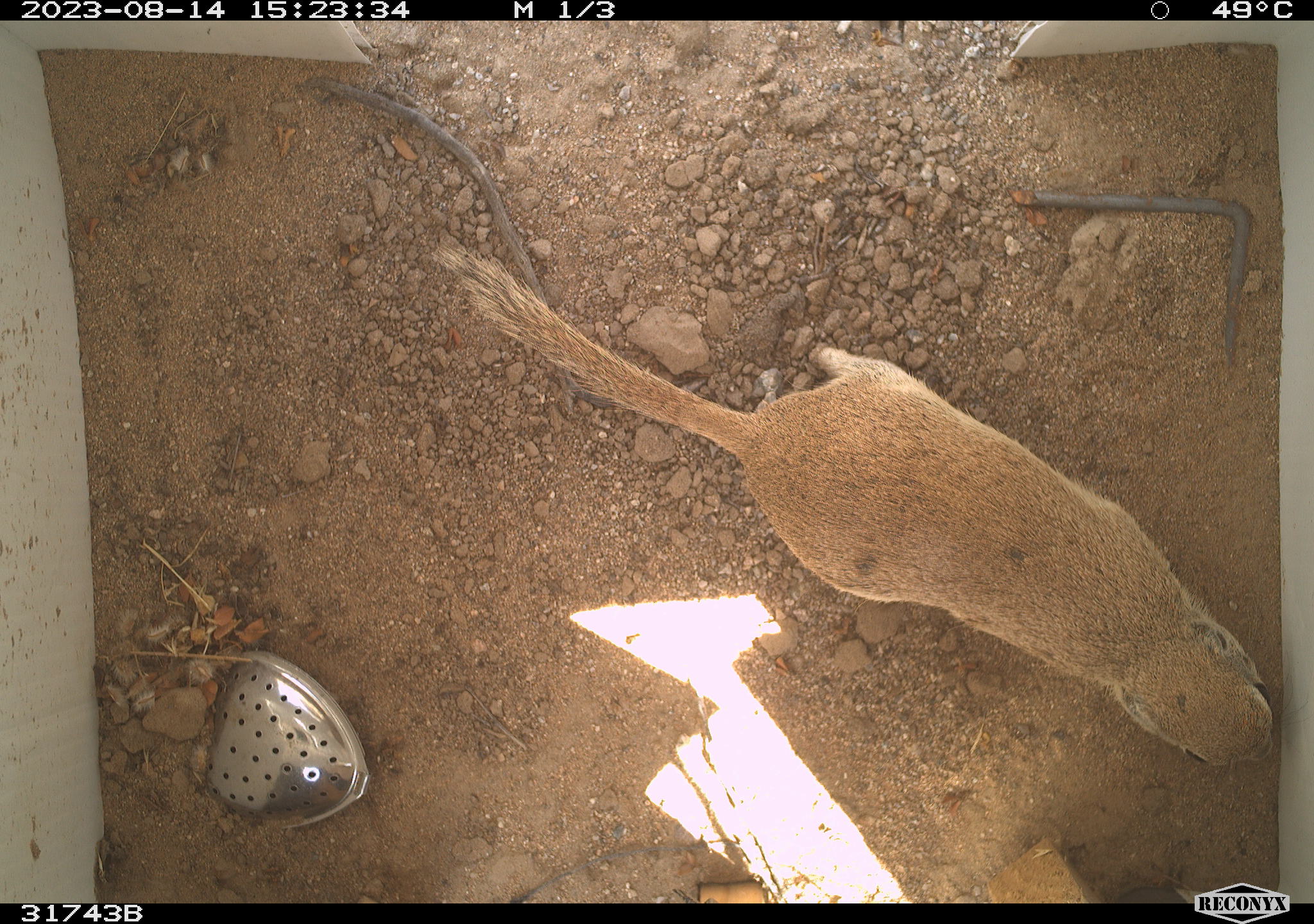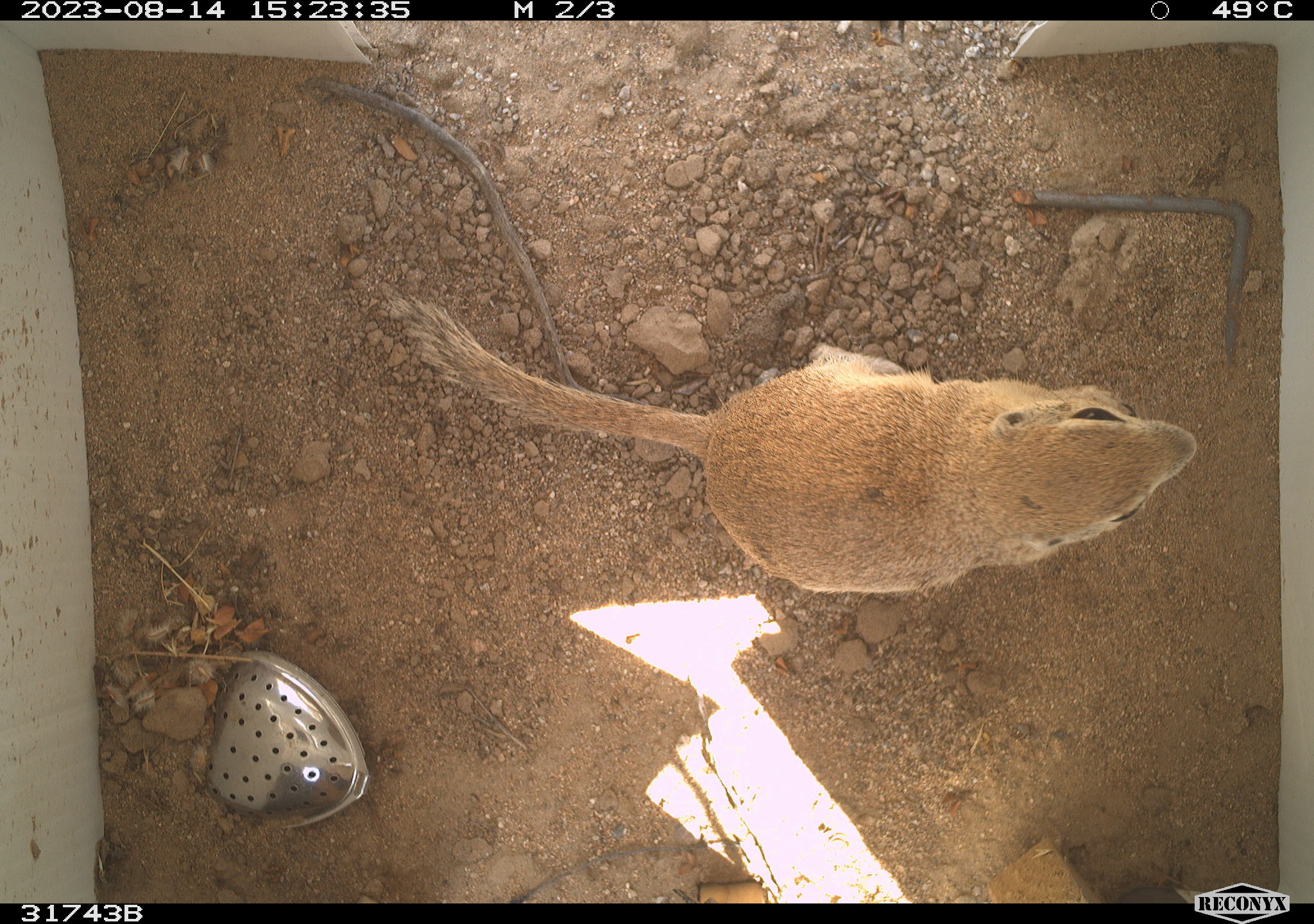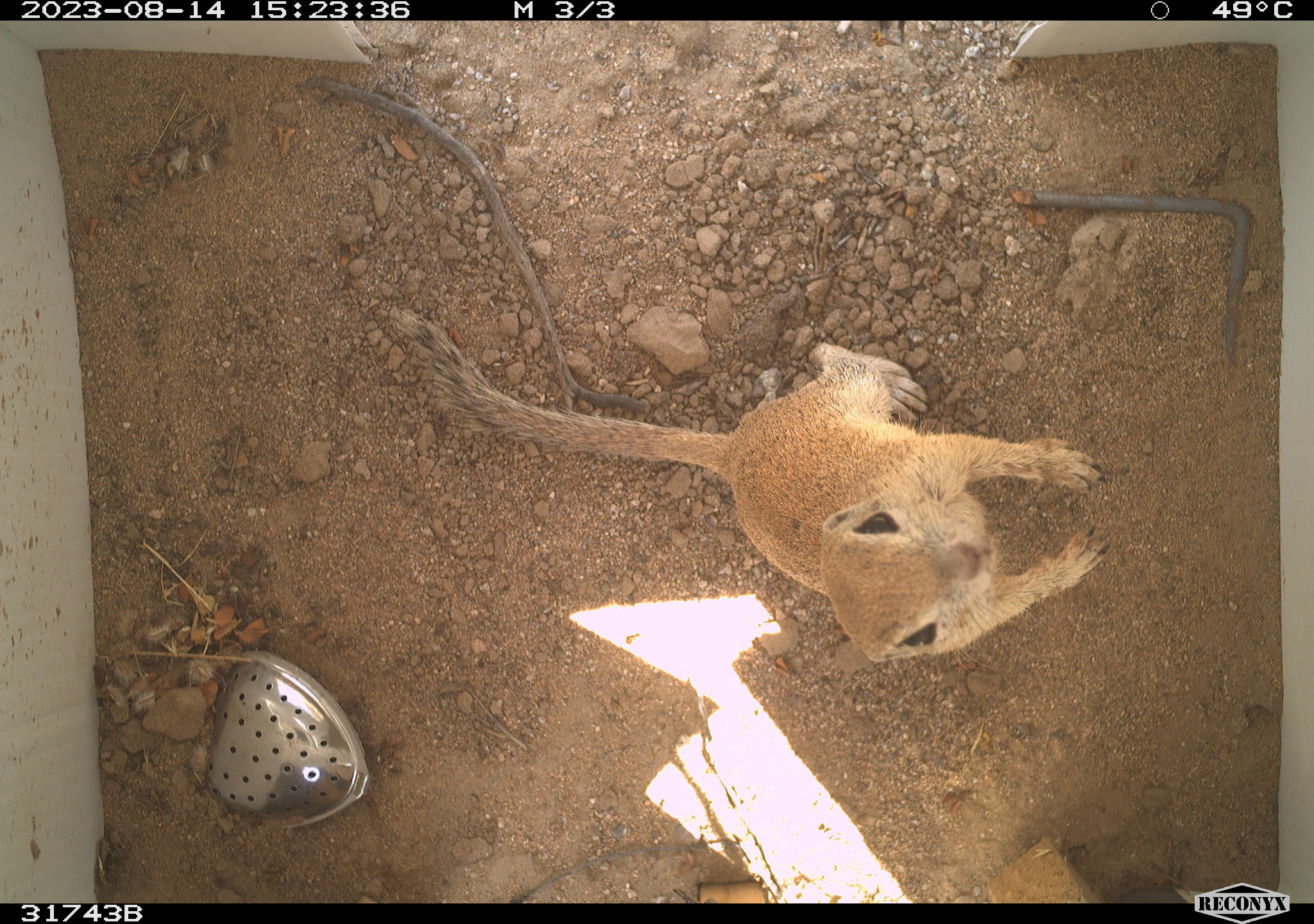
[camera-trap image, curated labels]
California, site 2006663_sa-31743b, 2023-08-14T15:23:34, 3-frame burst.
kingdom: Animalia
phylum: Chordata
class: Mammalia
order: Rodentia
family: Sciuridae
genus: Xerospermophilus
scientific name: Xerospermophilus tereticaudus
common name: round-tailed ground squirrel